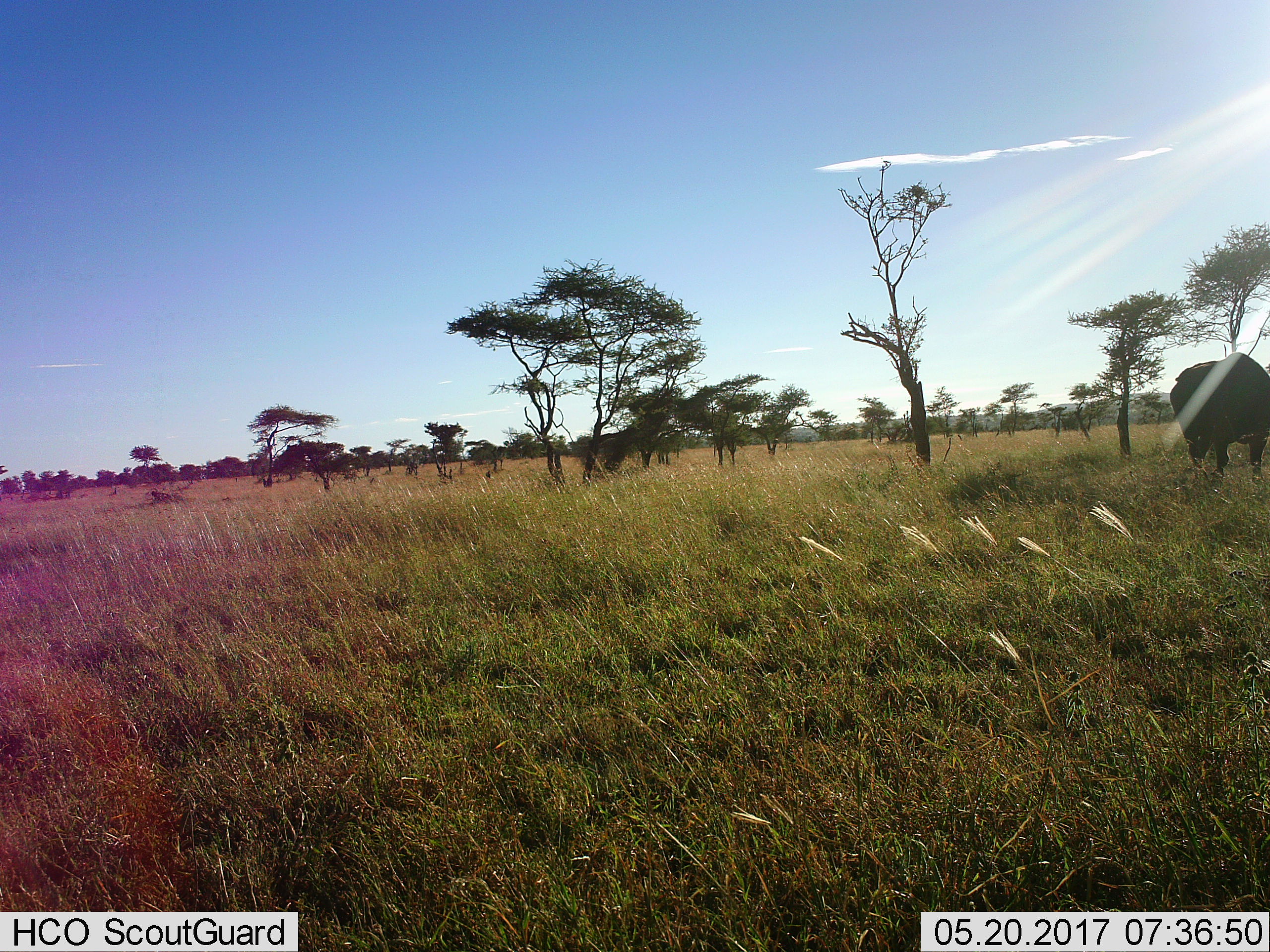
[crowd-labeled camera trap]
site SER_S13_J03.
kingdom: Animalia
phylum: Chordata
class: Mammalia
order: Artiodactyla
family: Bovidae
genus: Syncerus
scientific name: Syncerus caffer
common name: african buffalo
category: buffalo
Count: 1.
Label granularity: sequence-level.